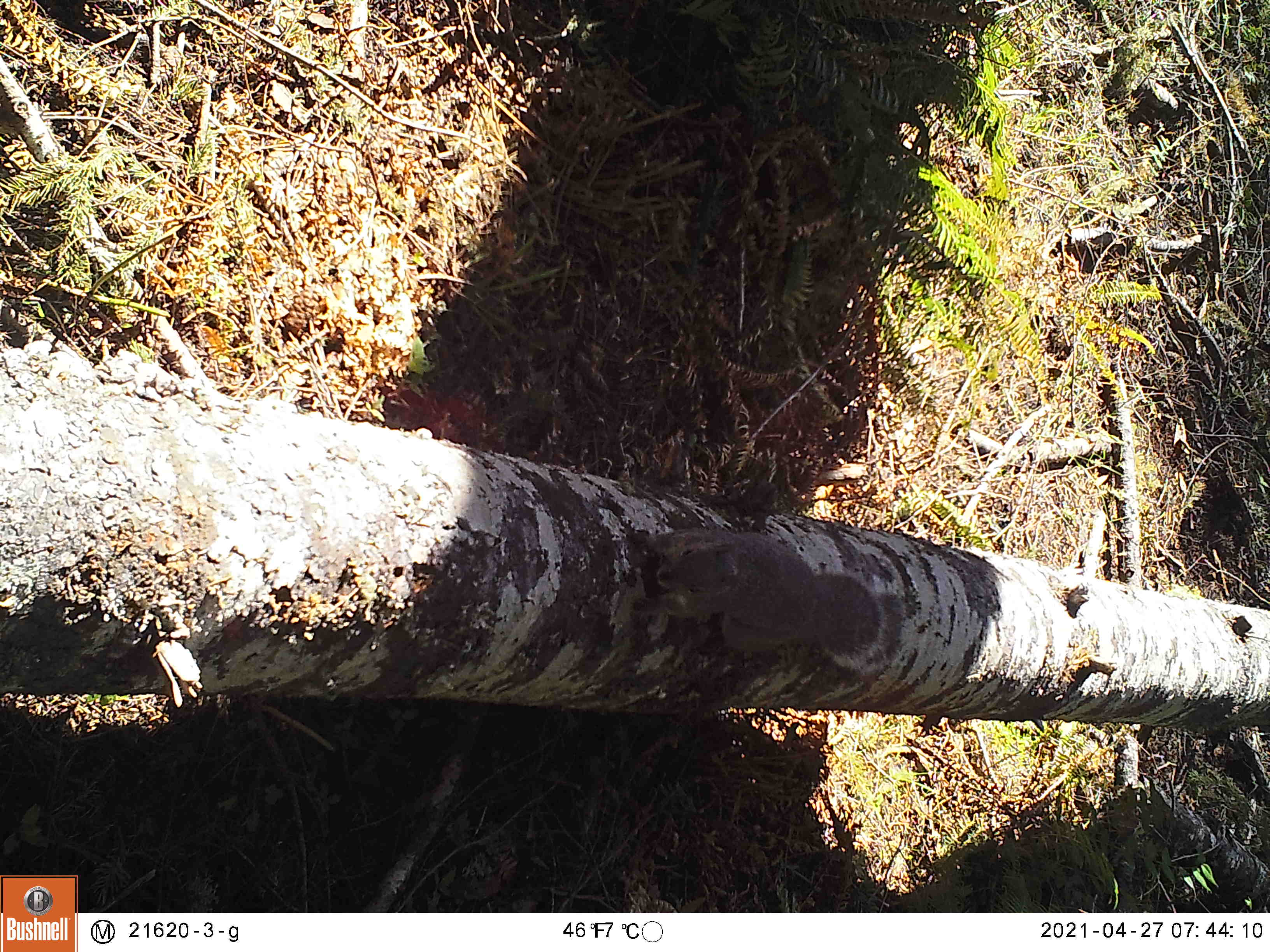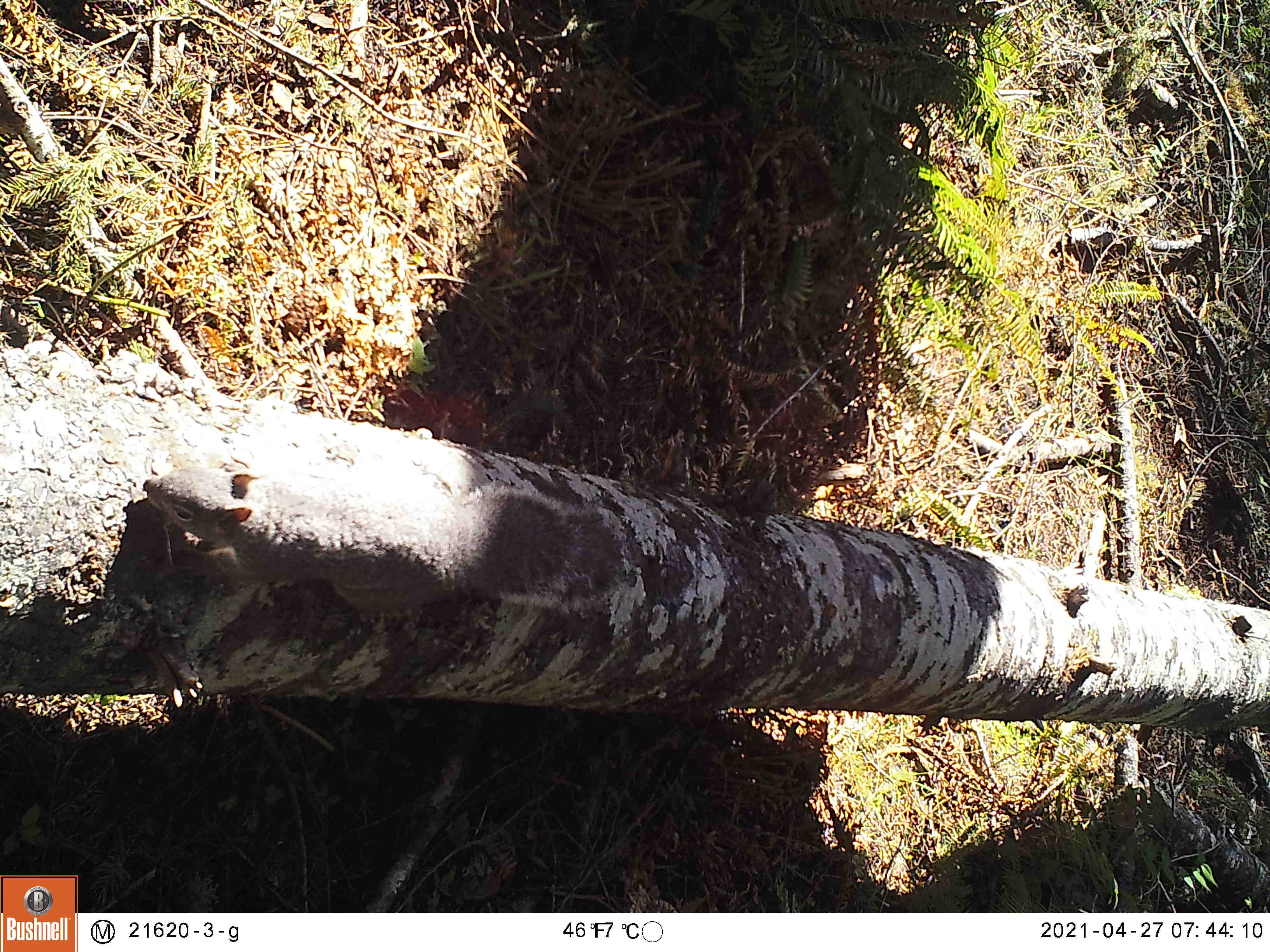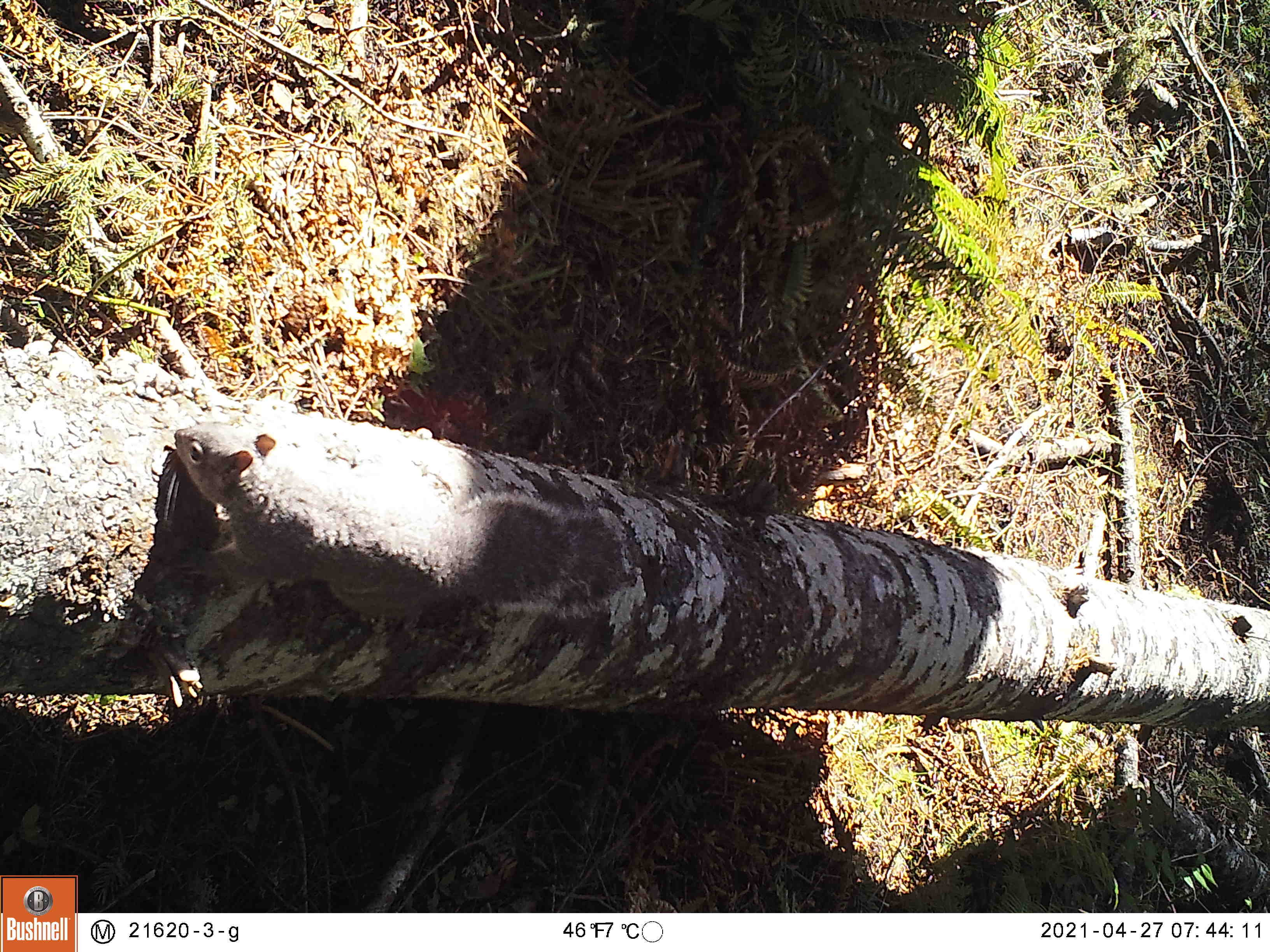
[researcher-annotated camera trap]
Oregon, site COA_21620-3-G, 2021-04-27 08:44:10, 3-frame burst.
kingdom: Animalia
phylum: Chordata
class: Mammalia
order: Rodentia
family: Sciuridae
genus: Sciurus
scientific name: Sciurus griseus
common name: western gray squirrel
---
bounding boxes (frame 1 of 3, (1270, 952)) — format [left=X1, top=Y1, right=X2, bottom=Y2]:
western gray squirrel: [left=600, top=496, right=917, bottom=694]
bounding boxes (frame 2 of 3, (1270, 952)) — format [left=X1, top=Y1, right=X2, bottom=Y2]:
western gray squirrel: [left=128, top=427, right=626, bottom=671]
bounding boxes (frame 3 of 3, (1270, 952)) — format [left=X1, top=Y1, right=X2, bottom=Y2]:
western gray squirrel: [left=149, top=402, right=649, bottom=671]